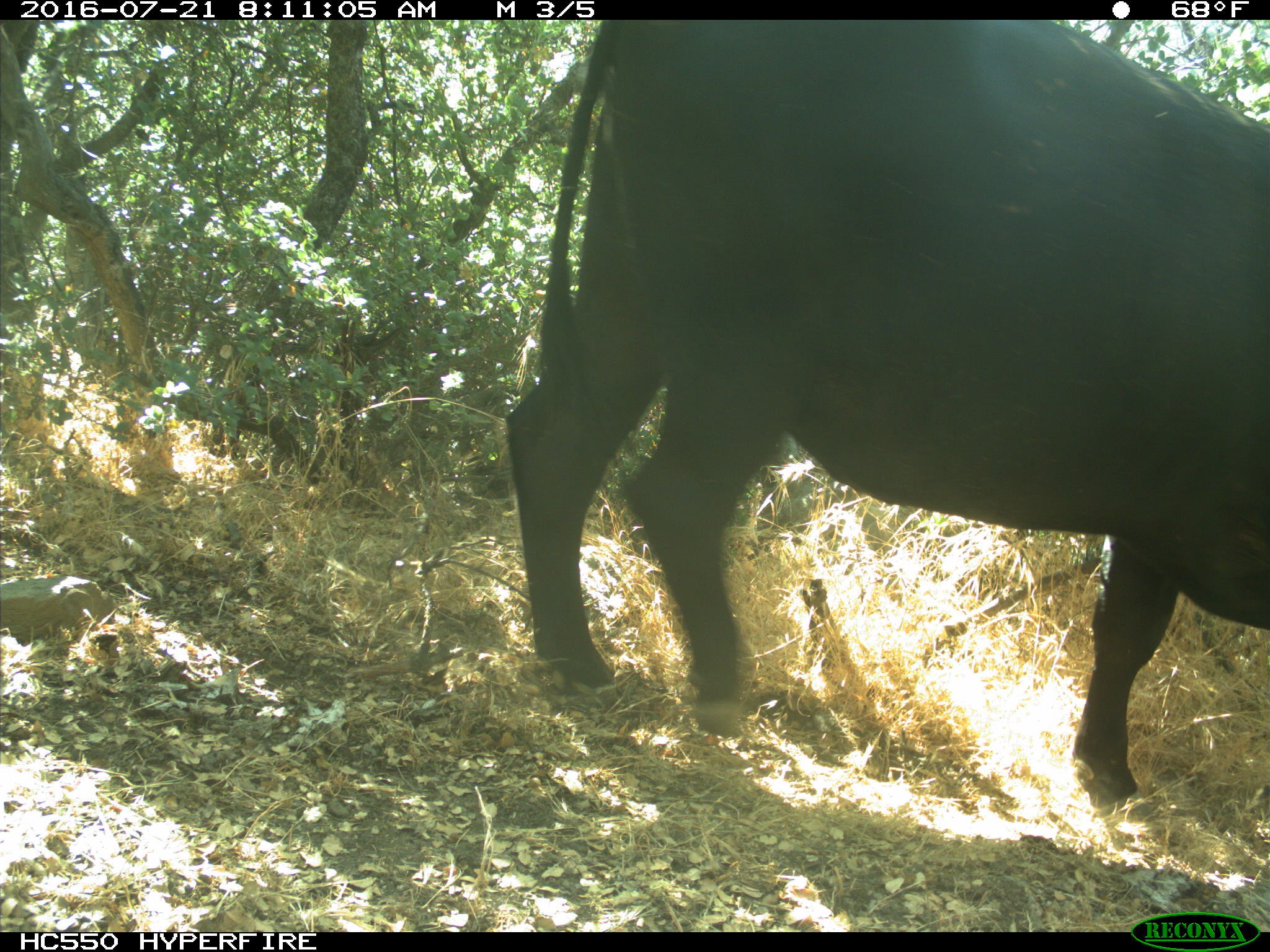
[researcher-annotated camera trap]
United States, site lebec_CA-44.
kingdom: Animalia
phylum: Chordata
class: Mammalia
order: Artiodactyla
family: Bovidae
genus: Bos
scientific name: Bos taurus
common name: domestic cow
Bos taurus (domestic cow).